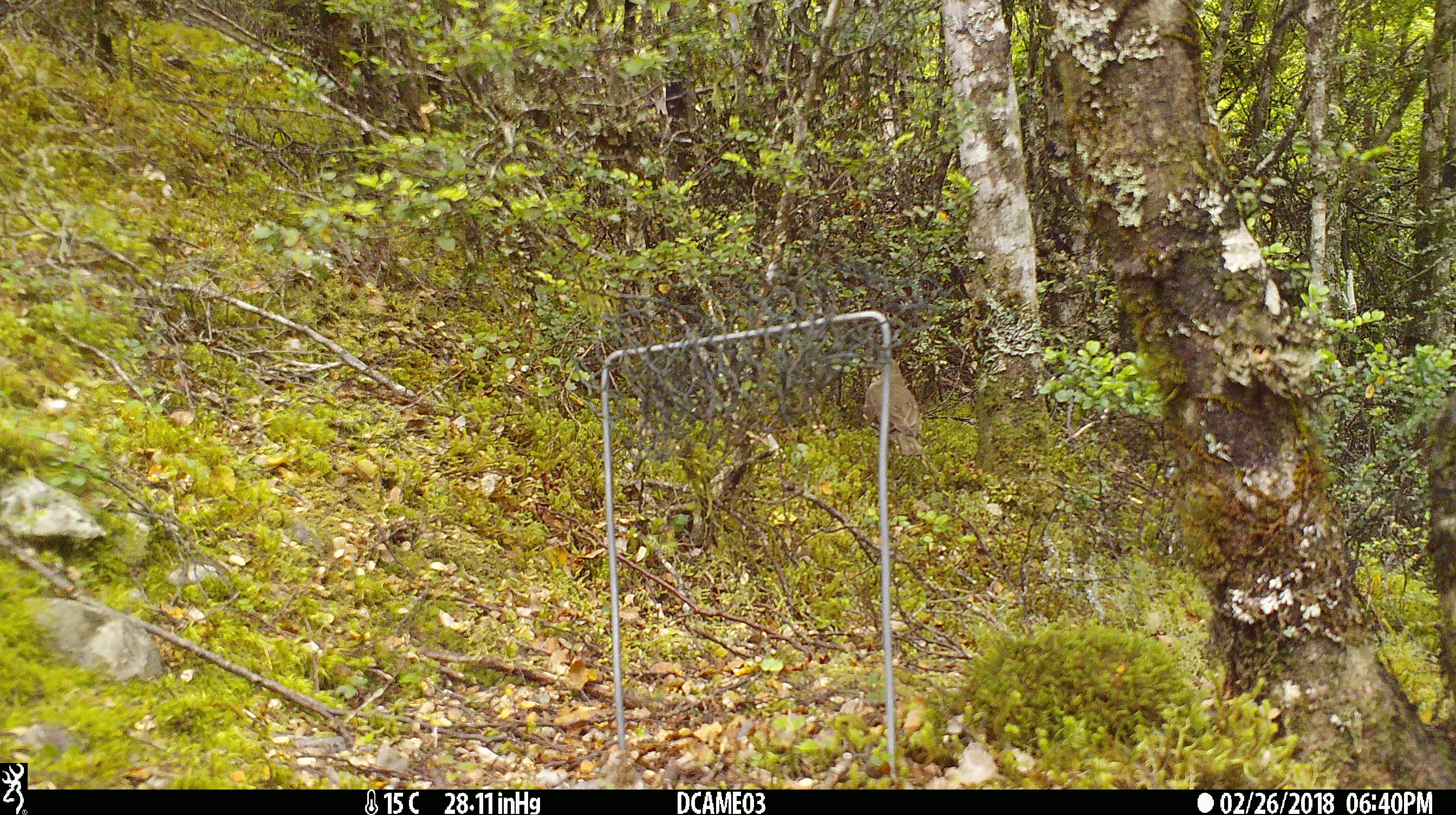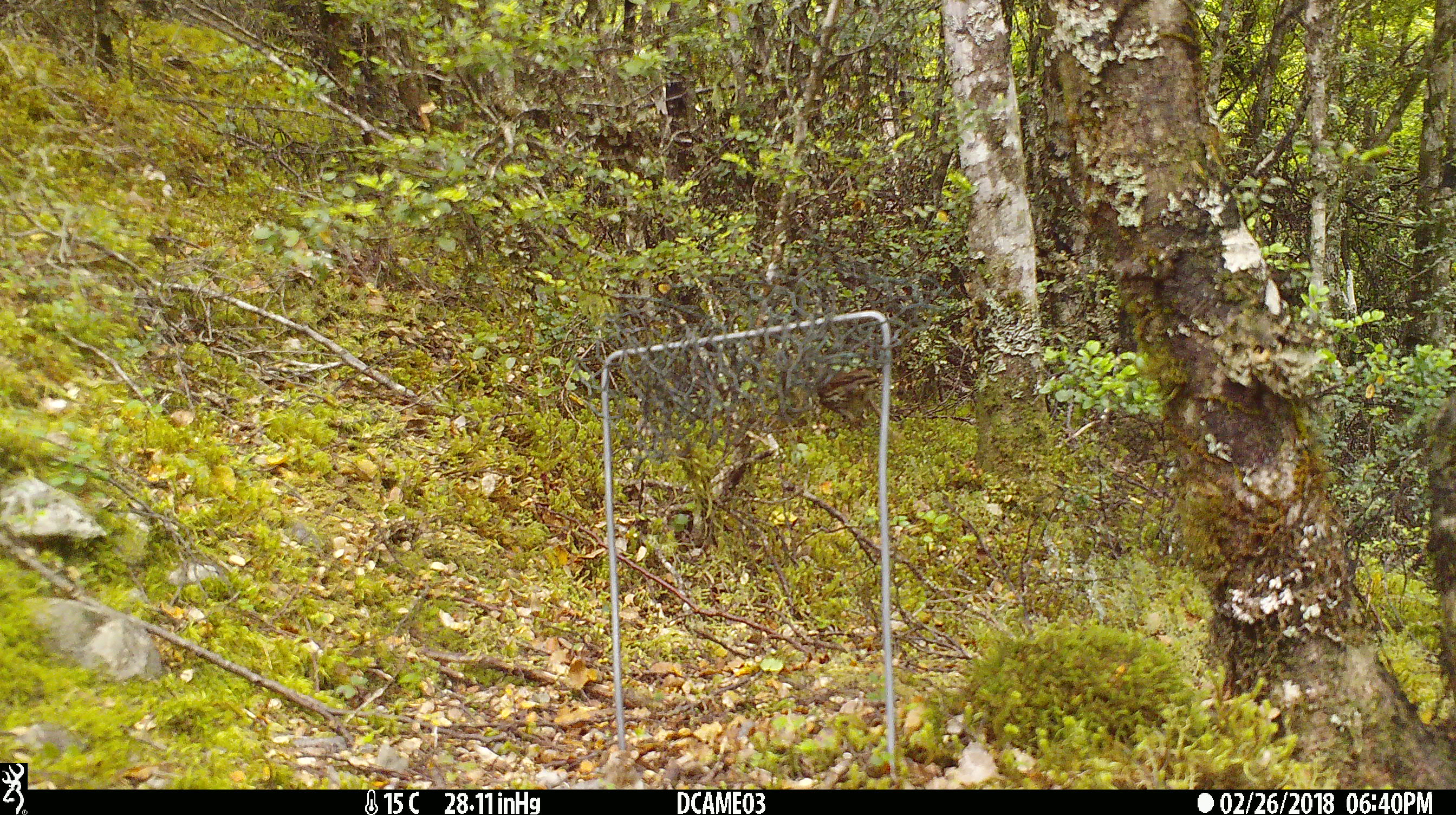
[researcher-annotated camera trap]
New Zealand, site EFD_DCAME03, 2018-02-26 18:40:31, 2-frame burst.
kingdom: Animalia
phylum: Chordata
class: Aves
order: Passeriformes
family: Turdidae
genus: Turdus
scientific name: Turdus philomelos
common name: song thrush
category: thrush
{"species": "thrush (song thrush) (Turdus philomelos)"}